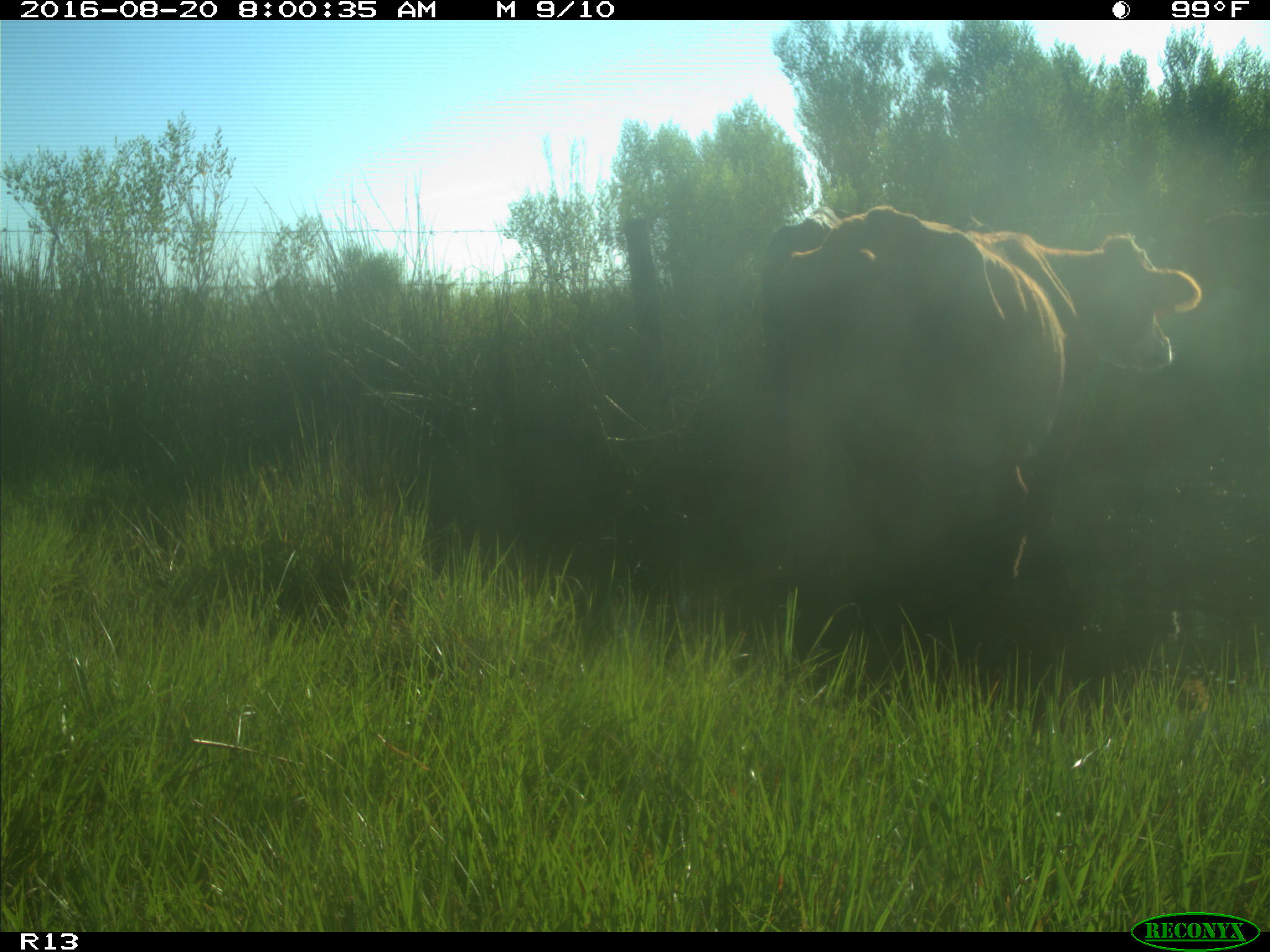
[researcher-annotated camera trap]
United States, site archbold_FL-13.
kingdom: Animalia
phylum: Chordata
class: Mammalia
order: Artiodactyla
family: Bovidae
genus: Bos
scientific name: Bos taurus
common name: domestic cow